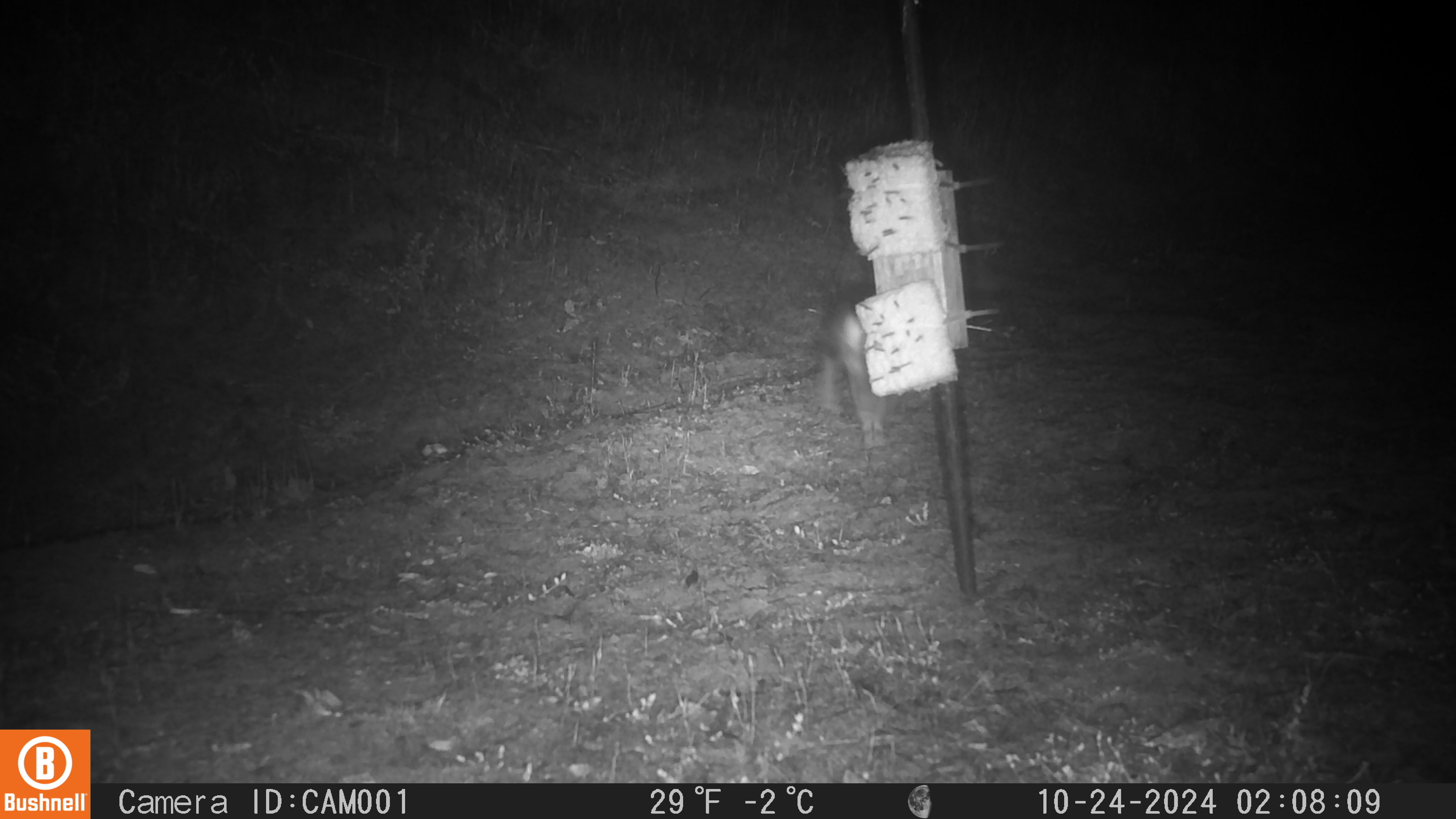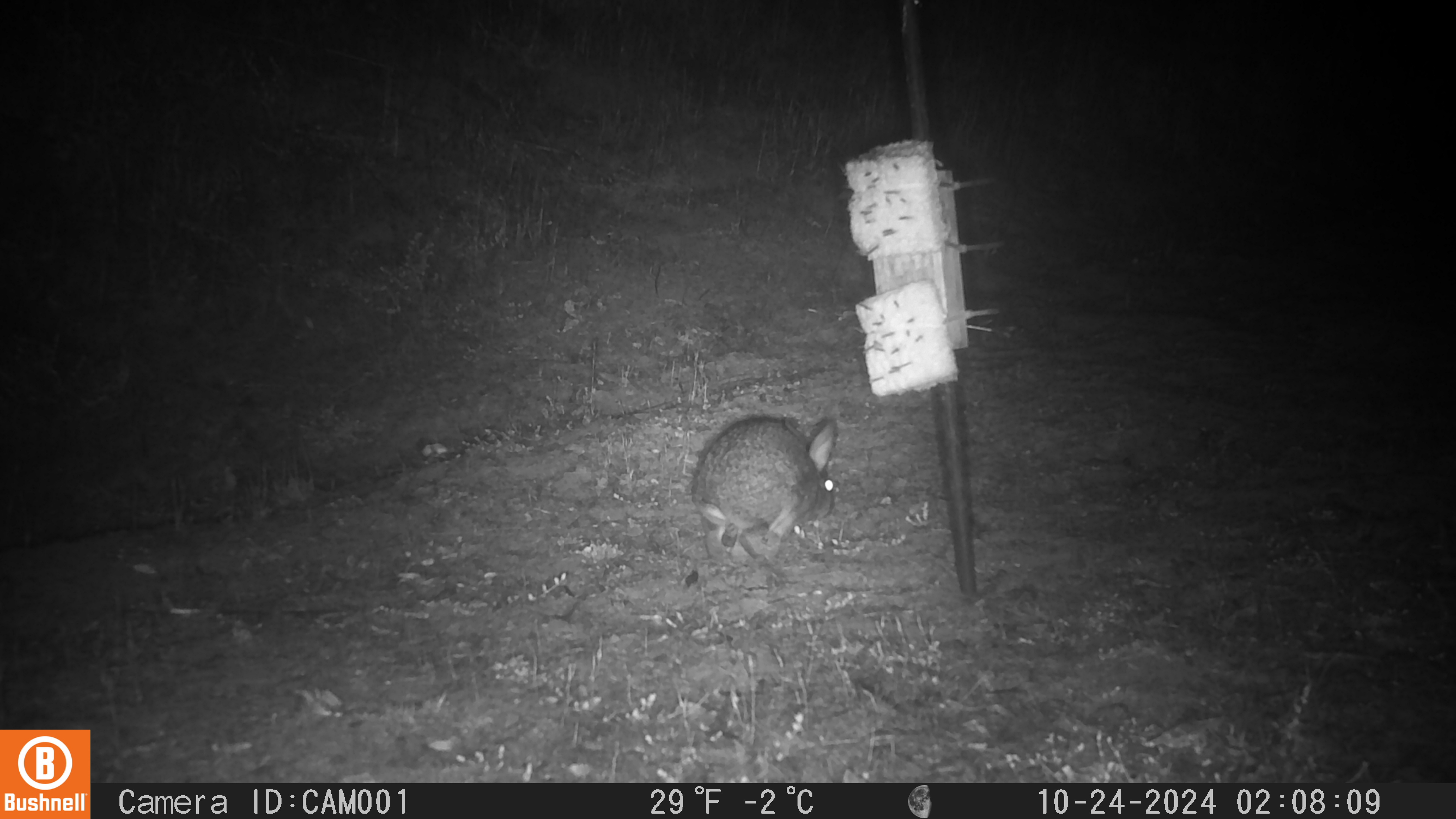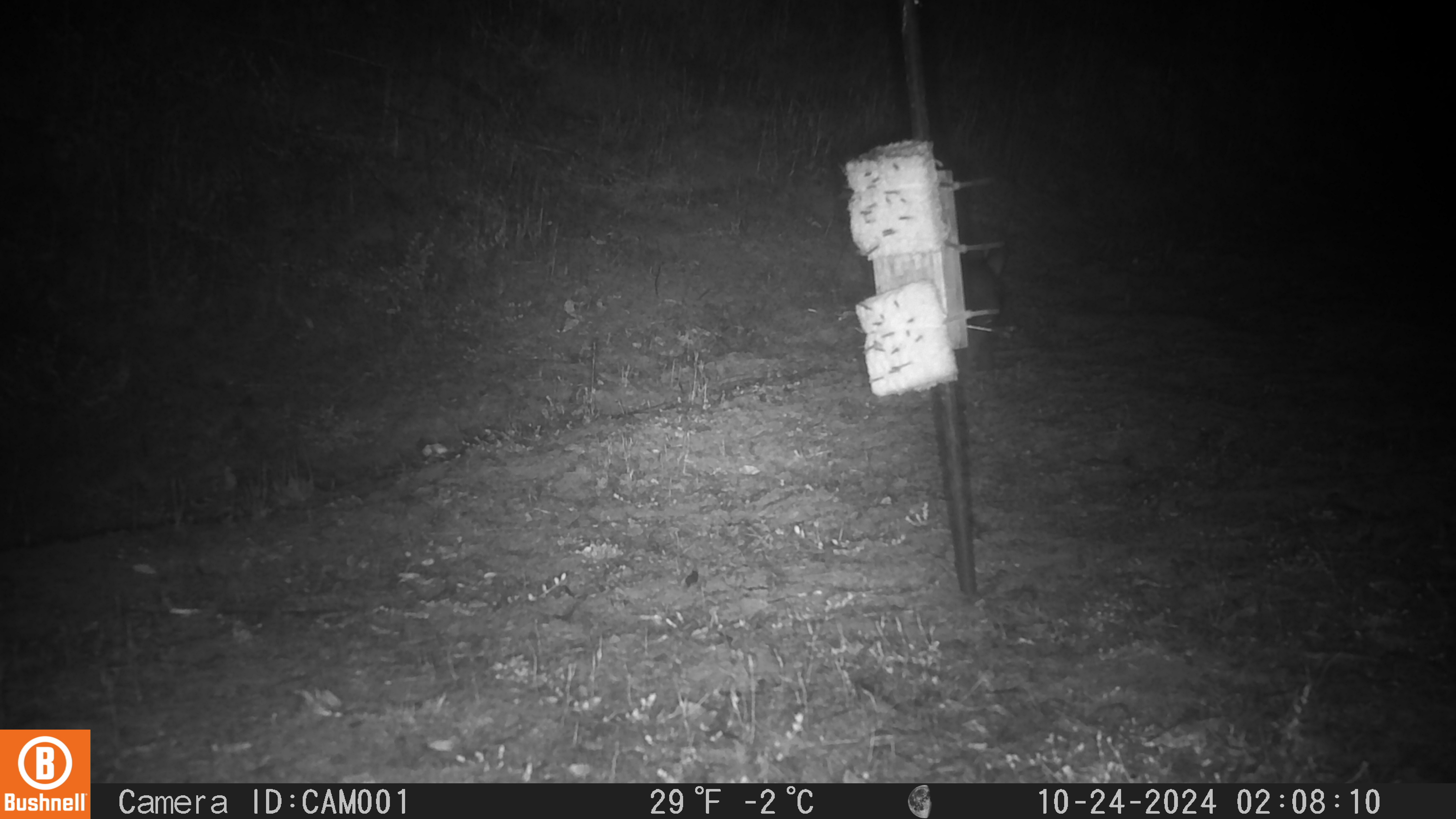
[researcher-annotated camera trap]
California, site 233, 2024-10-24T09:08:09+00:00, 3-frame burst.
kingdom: Animalia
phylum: Chordata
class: Mammalia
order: Lagomorpha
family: Leporidae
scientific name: Leporidae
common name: rabbit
Rabbit (Leporidae).